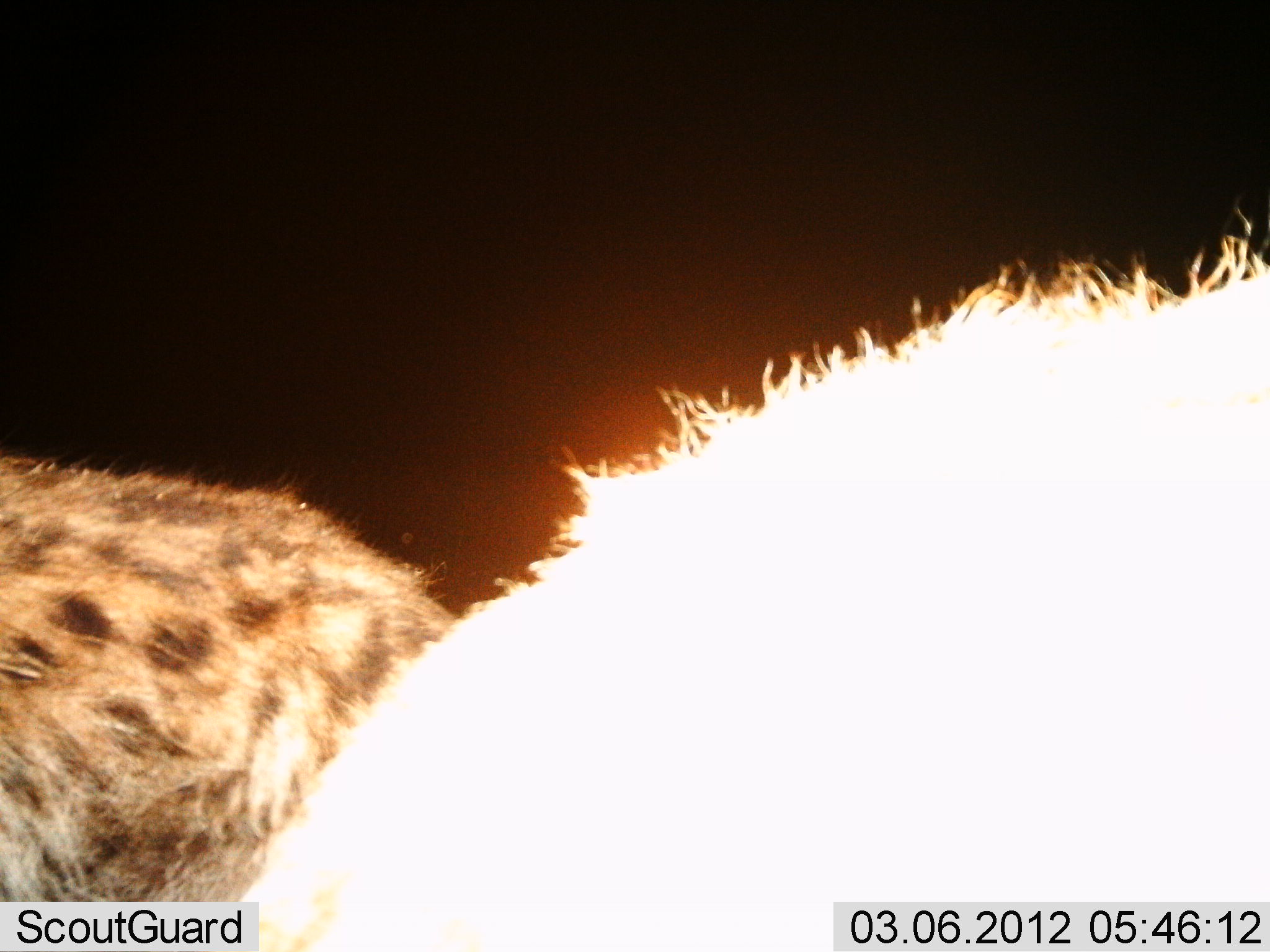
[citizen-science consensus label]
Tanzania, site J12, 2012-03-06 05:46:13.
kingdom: Animalia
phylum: Chordata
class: Mammalia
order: Carnivora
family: Hyaenidae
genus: Crocuta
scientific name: Crocuta crocuta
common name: spotted hyena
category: hyenaspotted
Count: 2.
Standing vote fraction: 89%.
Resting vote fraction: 0%.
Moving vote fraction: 7%.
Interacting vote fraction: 4%.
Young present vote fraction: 0%.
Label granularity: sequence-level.